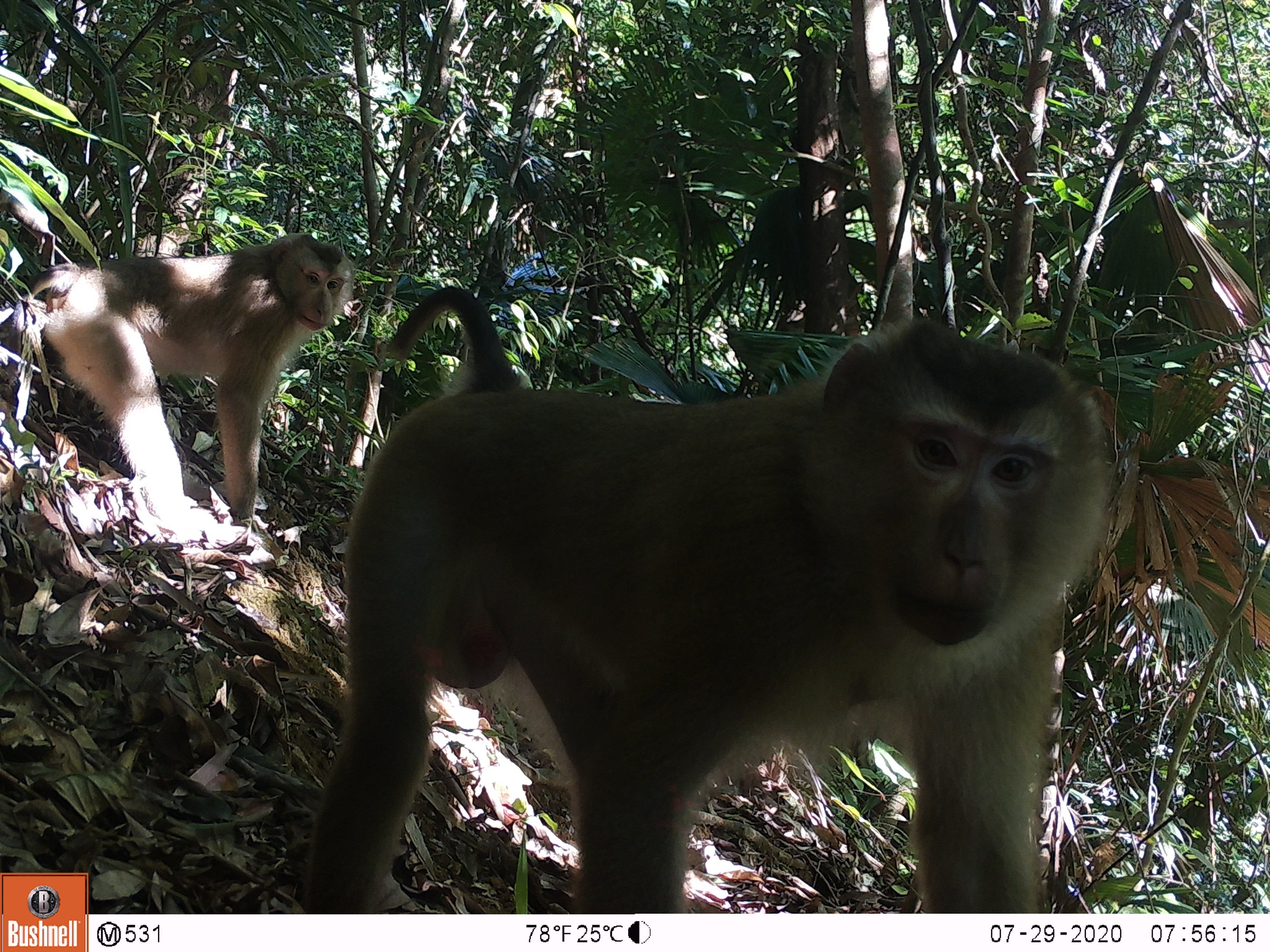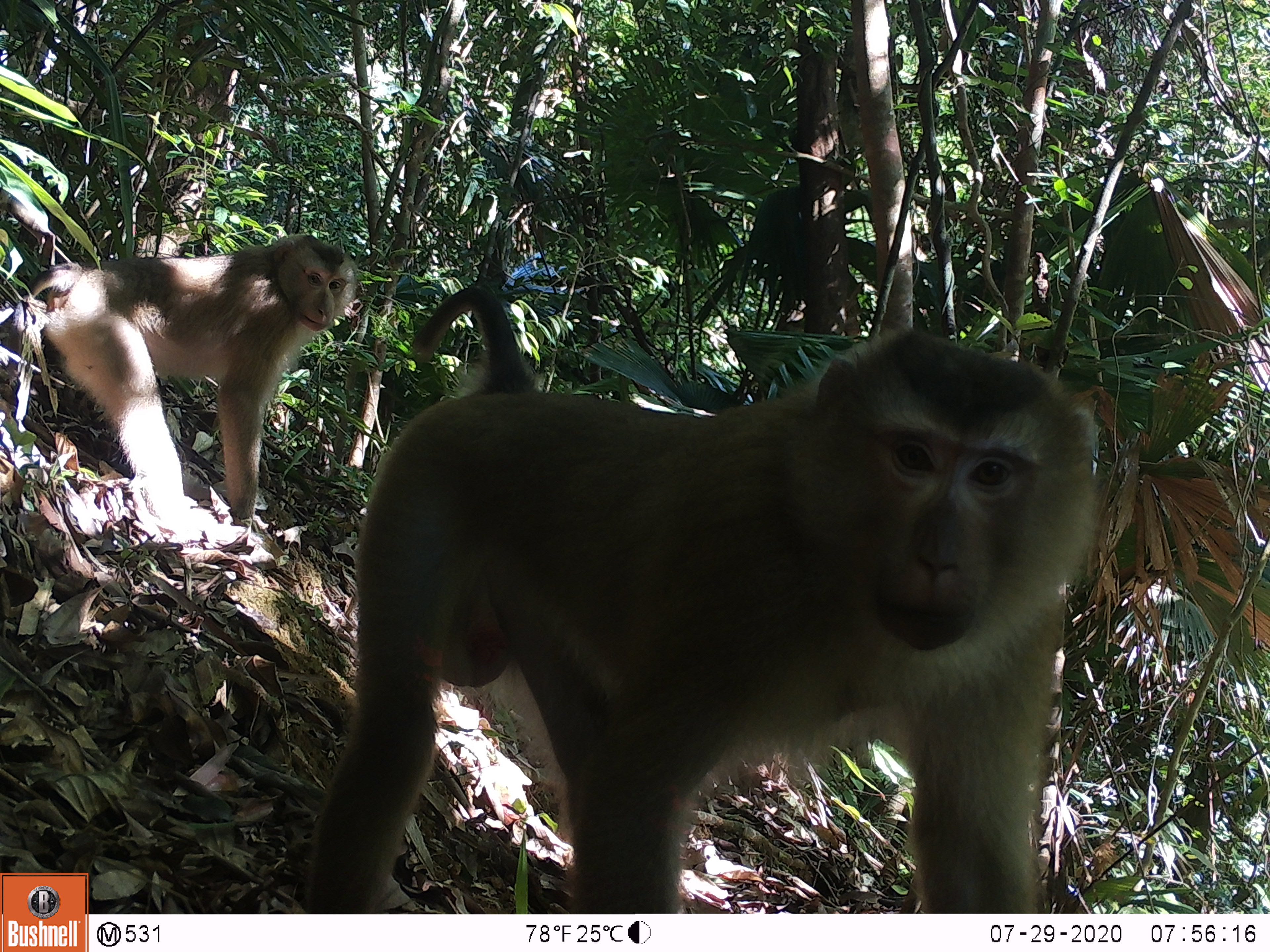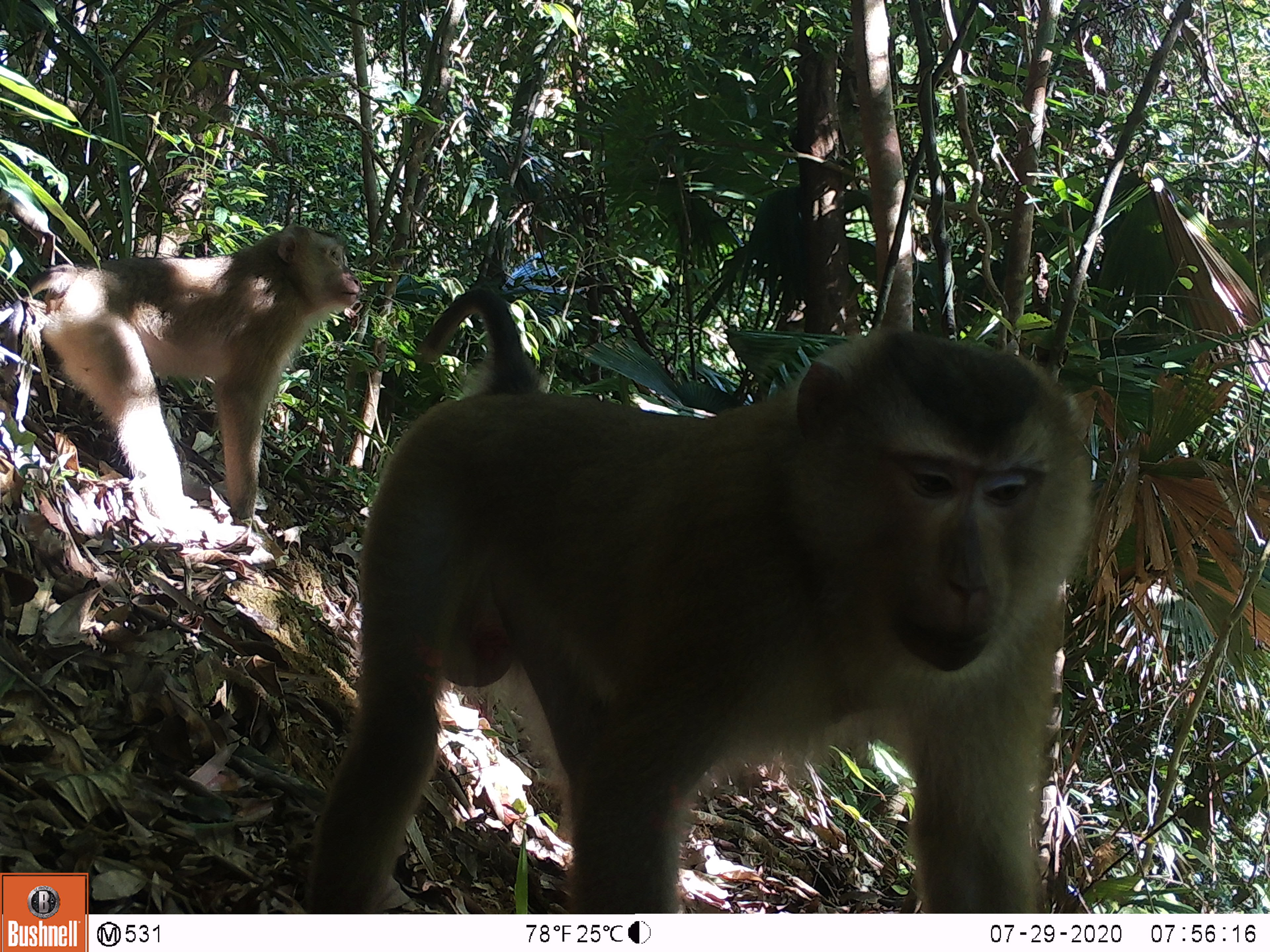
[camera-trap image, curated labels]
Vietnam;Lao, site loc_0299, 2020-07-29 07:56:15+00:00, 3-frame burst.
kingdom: Animalia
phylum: Chordata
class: Mammalia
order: Primates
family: Cercopithecidae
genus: Macaca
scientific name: Macaca nemestrina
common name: pig-tailed macaque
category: pig tailed macaque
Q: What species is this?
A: Pig tailed macaque (pig-tailed macaque) (Macaca nemestrina).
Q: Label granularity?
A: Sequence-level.